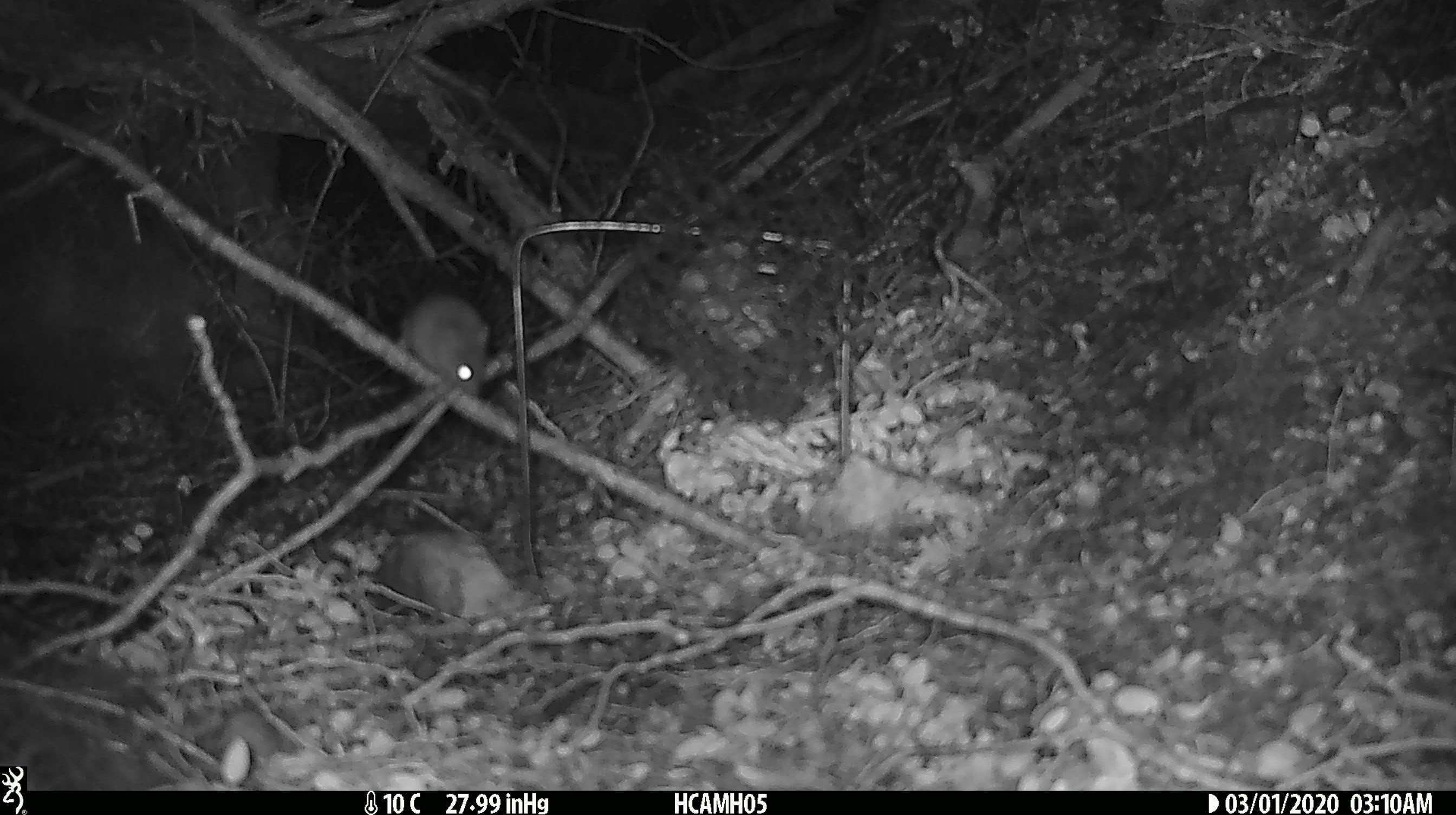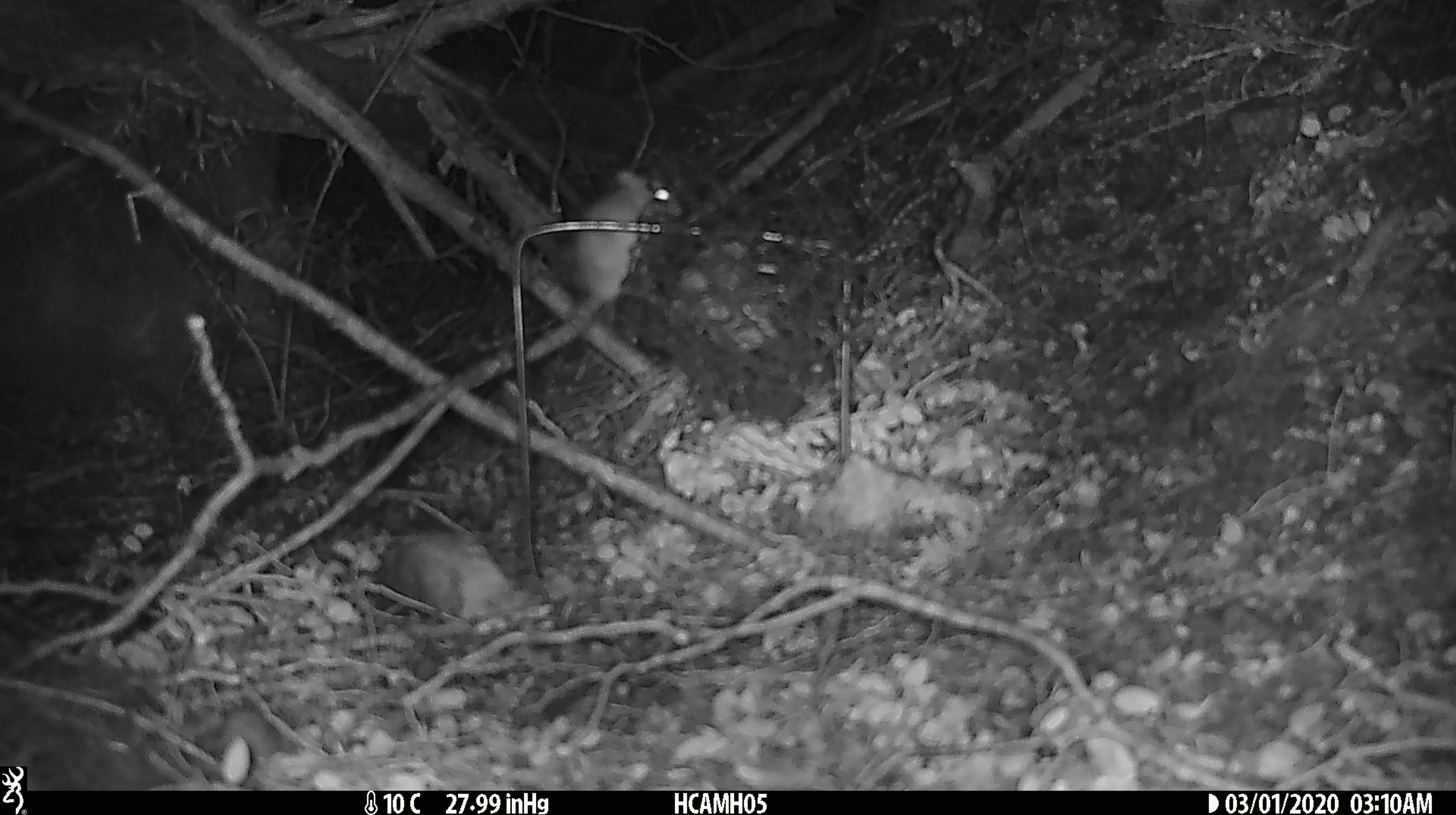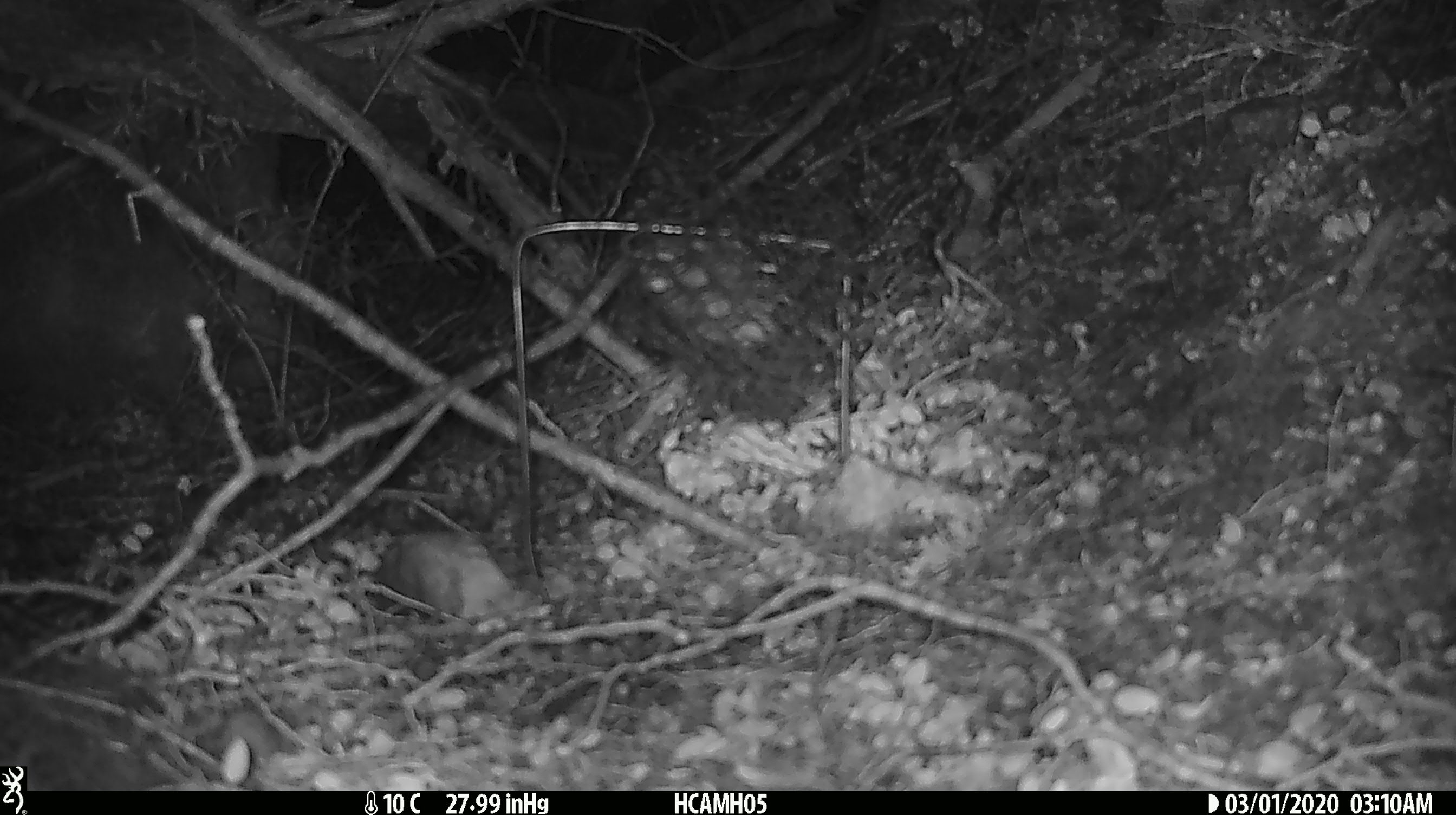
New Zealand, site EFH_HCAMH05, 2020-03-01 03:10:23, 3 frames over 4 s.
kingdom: Animalia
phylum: Chordata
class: Mammalia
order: Rodentia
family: Muridae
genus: Mus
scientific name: Mus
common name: mouse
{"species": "mouse (Mus)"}